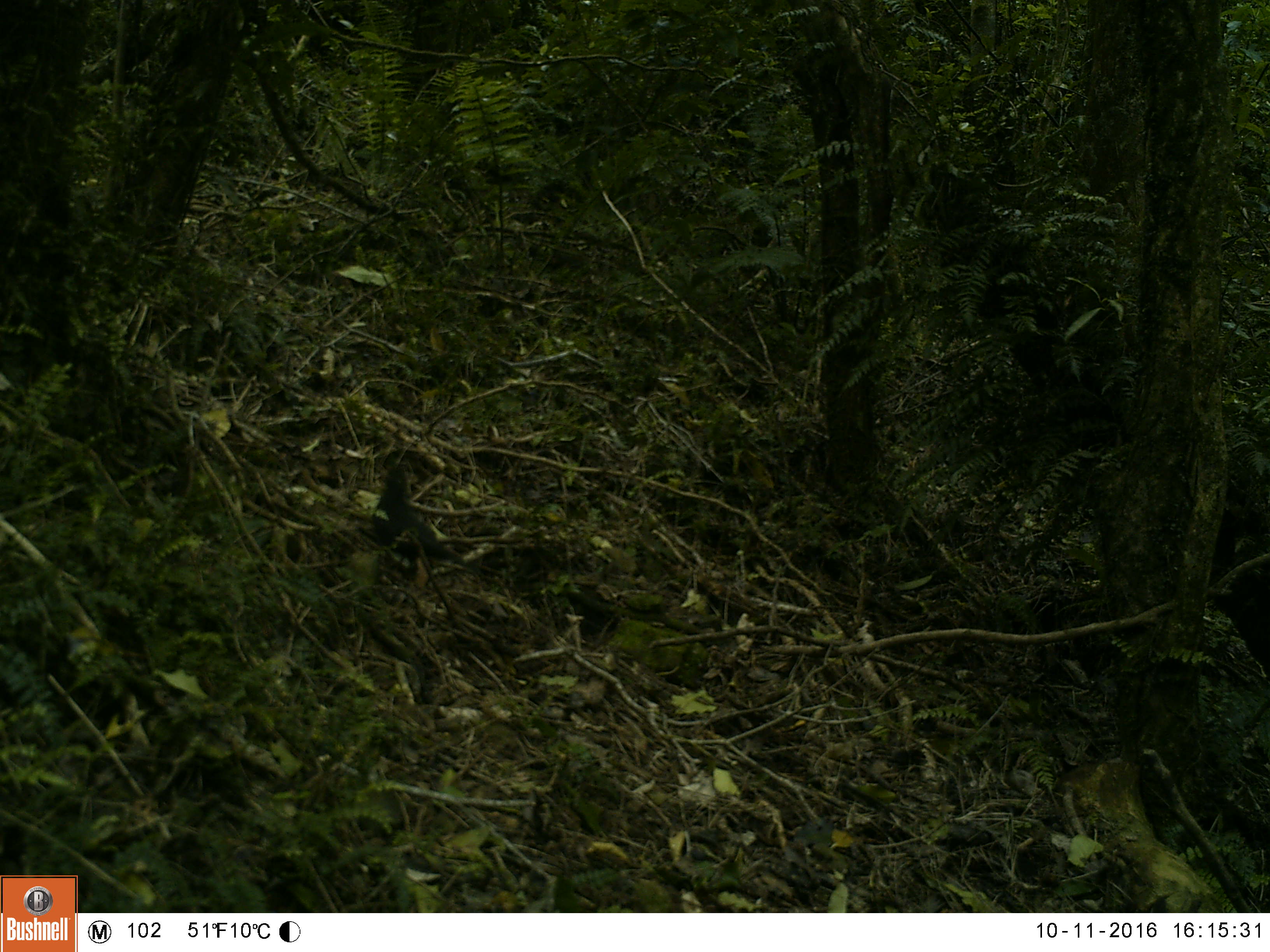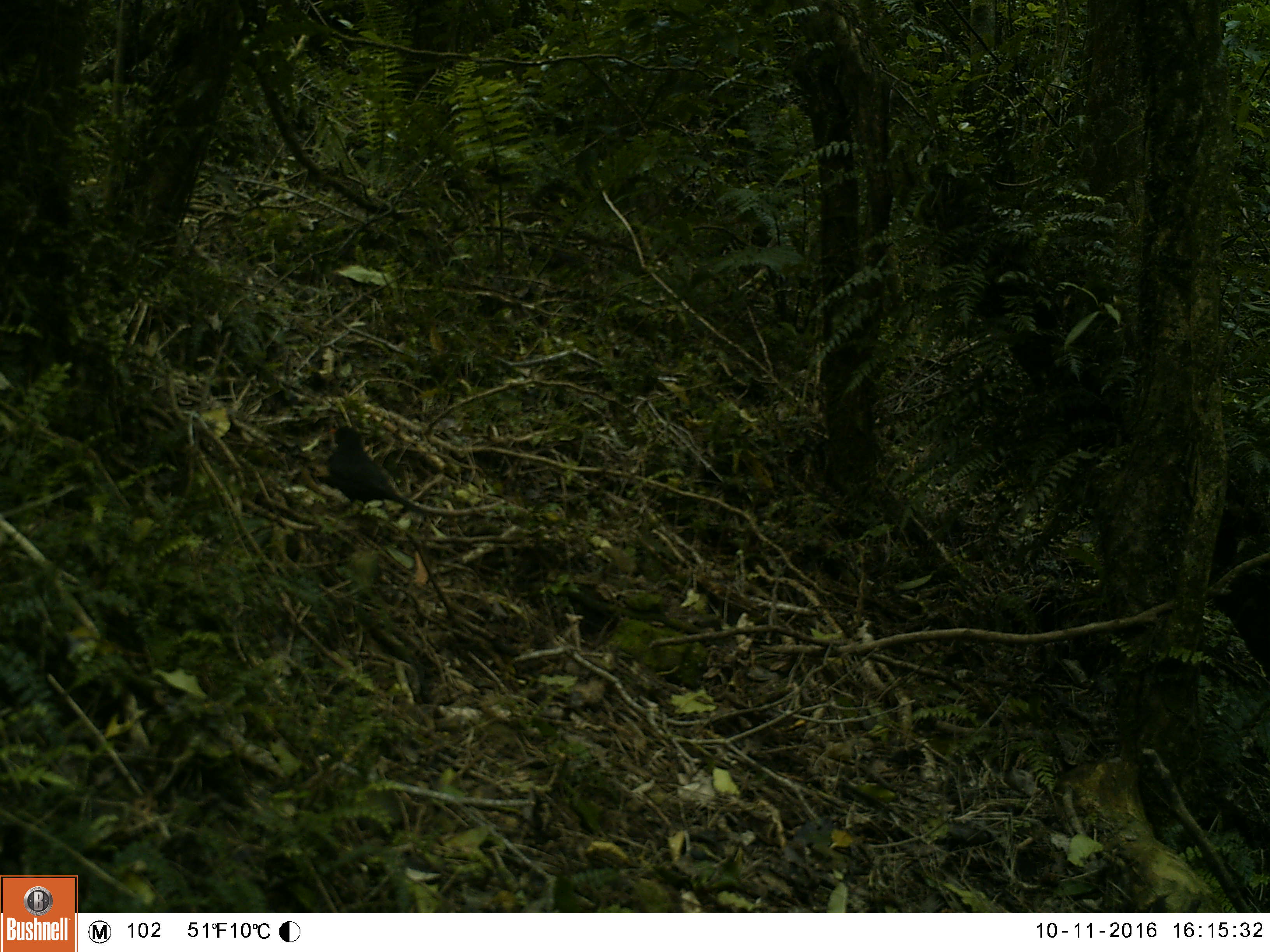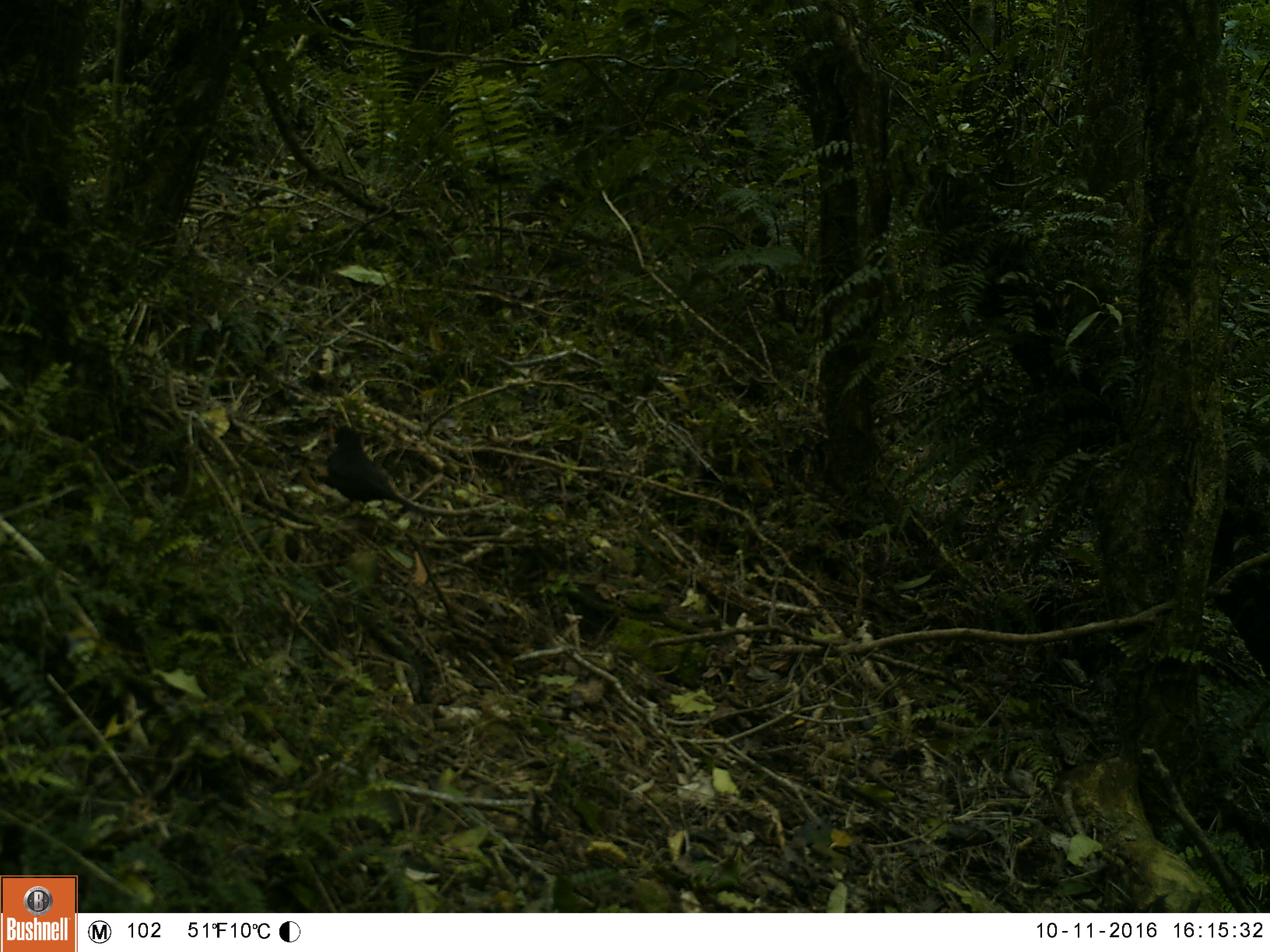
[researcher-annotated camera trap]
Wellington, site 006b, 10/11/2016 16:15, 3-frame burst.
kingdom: Animalia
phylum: Chordata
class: Aves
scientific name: Aves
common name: bird